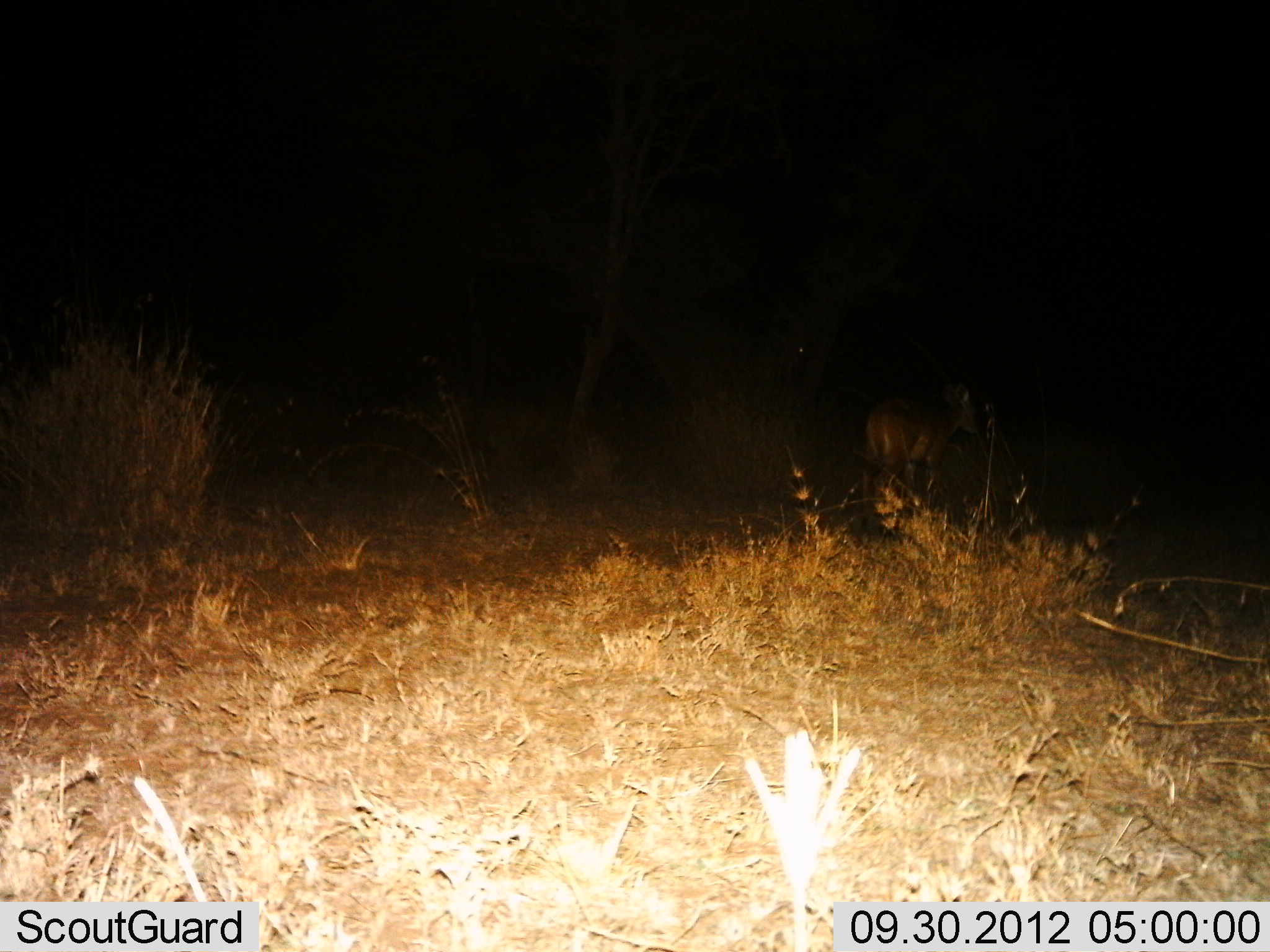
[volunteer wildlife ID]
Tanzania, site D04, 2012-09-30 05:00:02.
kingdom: Animalia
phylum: Chordata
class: Mammalia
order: Artiodactyla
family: Bovidae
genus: Redunca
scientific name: Redunca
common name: reedbuck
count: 1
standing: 60%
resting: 0%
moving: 40%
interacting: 0%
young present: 0%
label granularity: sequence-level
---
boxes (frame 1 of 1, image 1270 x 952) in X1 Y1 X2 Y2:
animal: 852 380 983 526